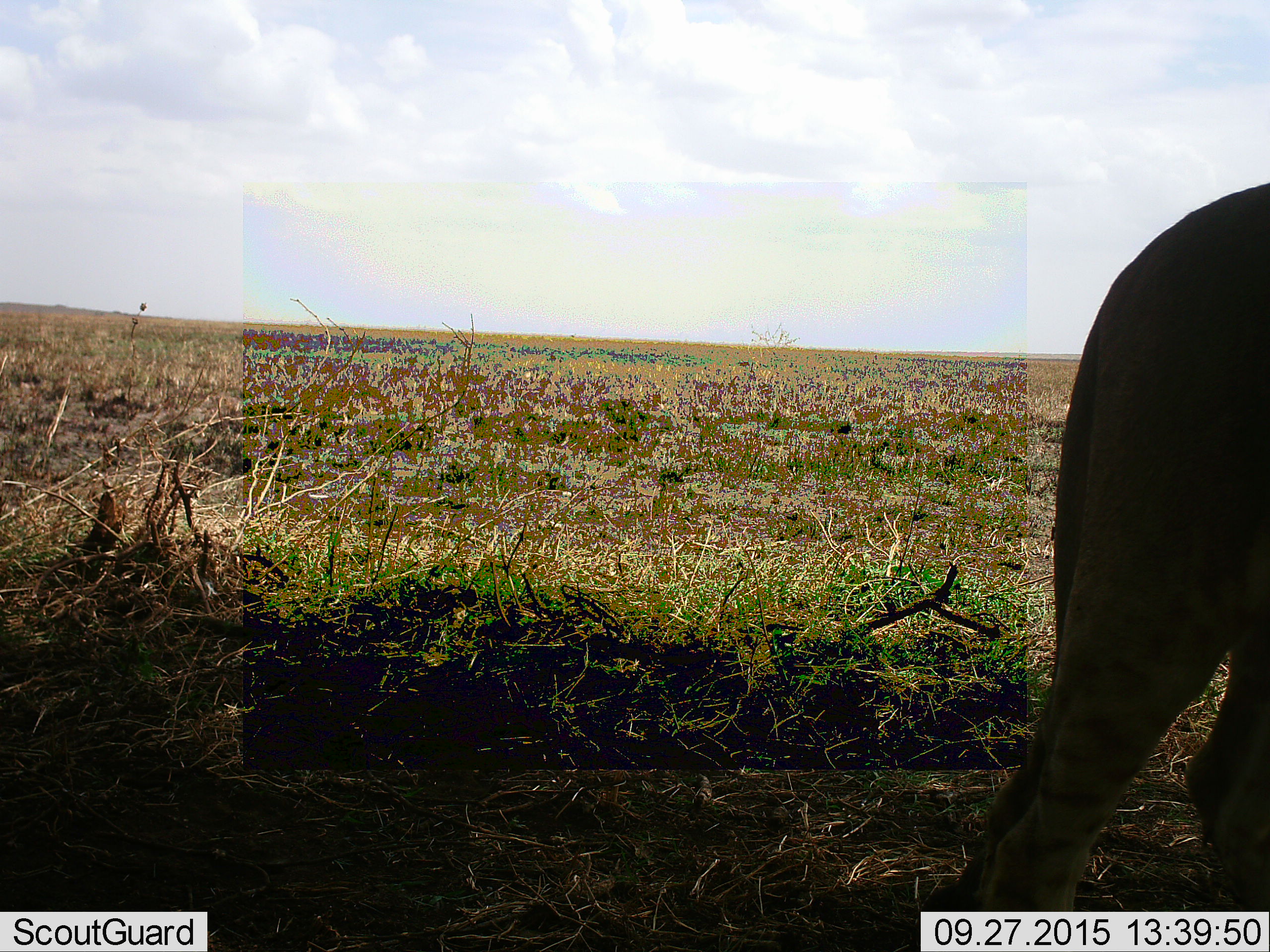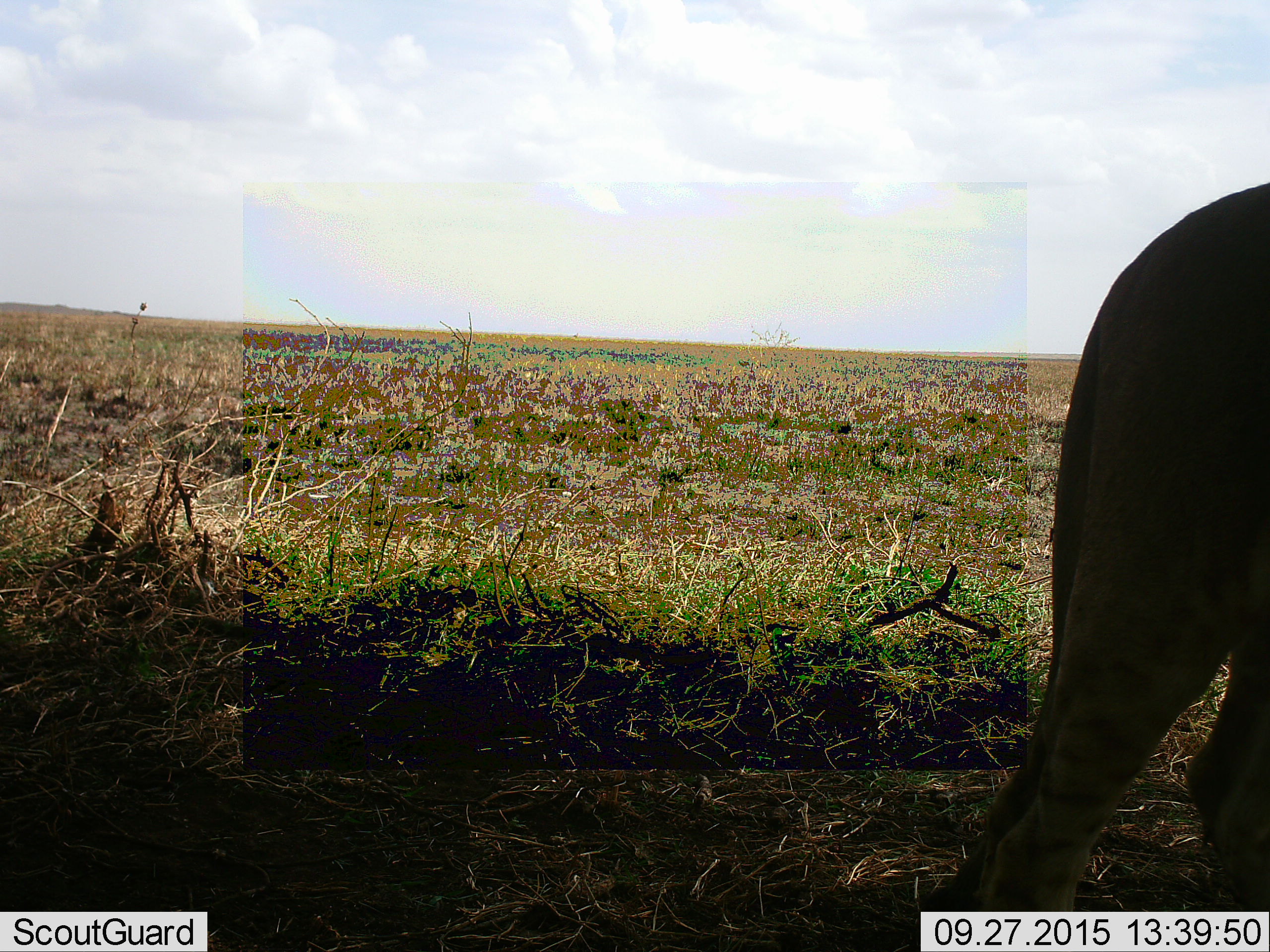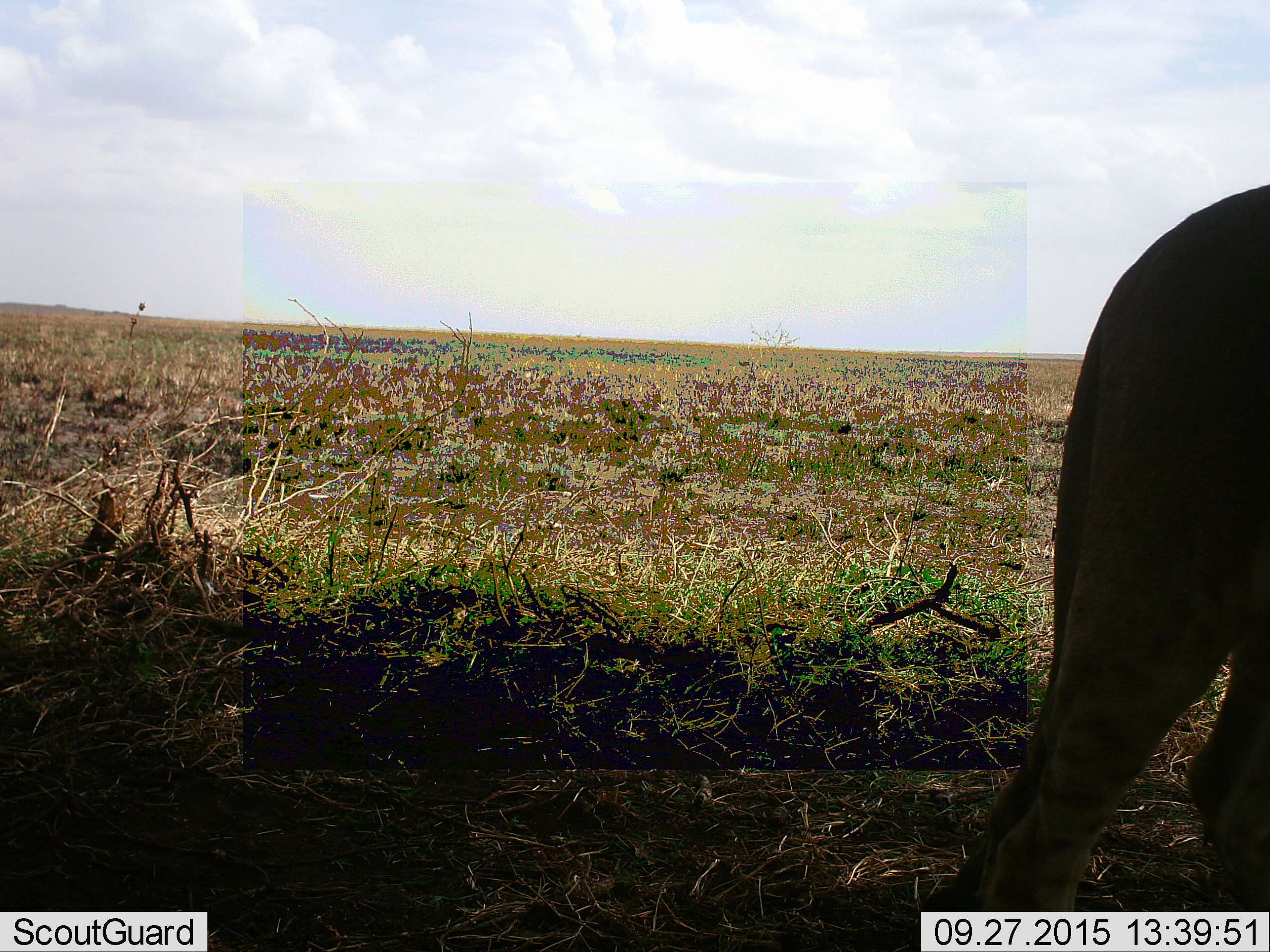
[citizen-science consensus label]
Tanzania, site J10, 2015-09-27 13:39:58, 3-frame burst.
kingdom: Animalia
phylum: Chordata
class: Mammalia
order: Carnivora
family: Felidae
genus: Panthera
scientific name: Panthera pardus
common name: leopard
Leopard (Panthera pardus), count 1. Behavior (volunteer vote fractions): standing 100%, resting 0%, moving 0%, interacting 0%. Young present (vote fraction): 0%. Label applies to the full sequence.